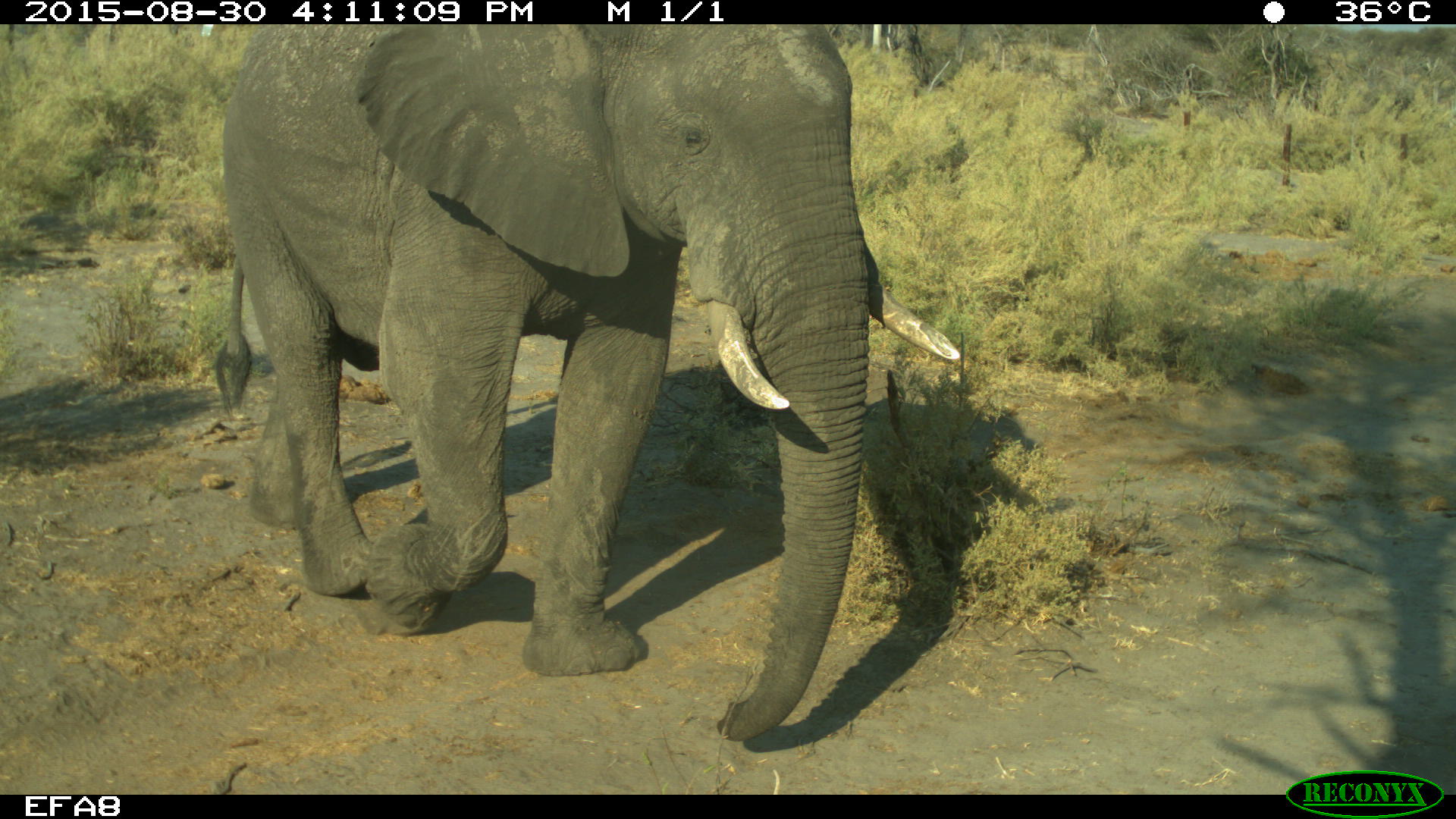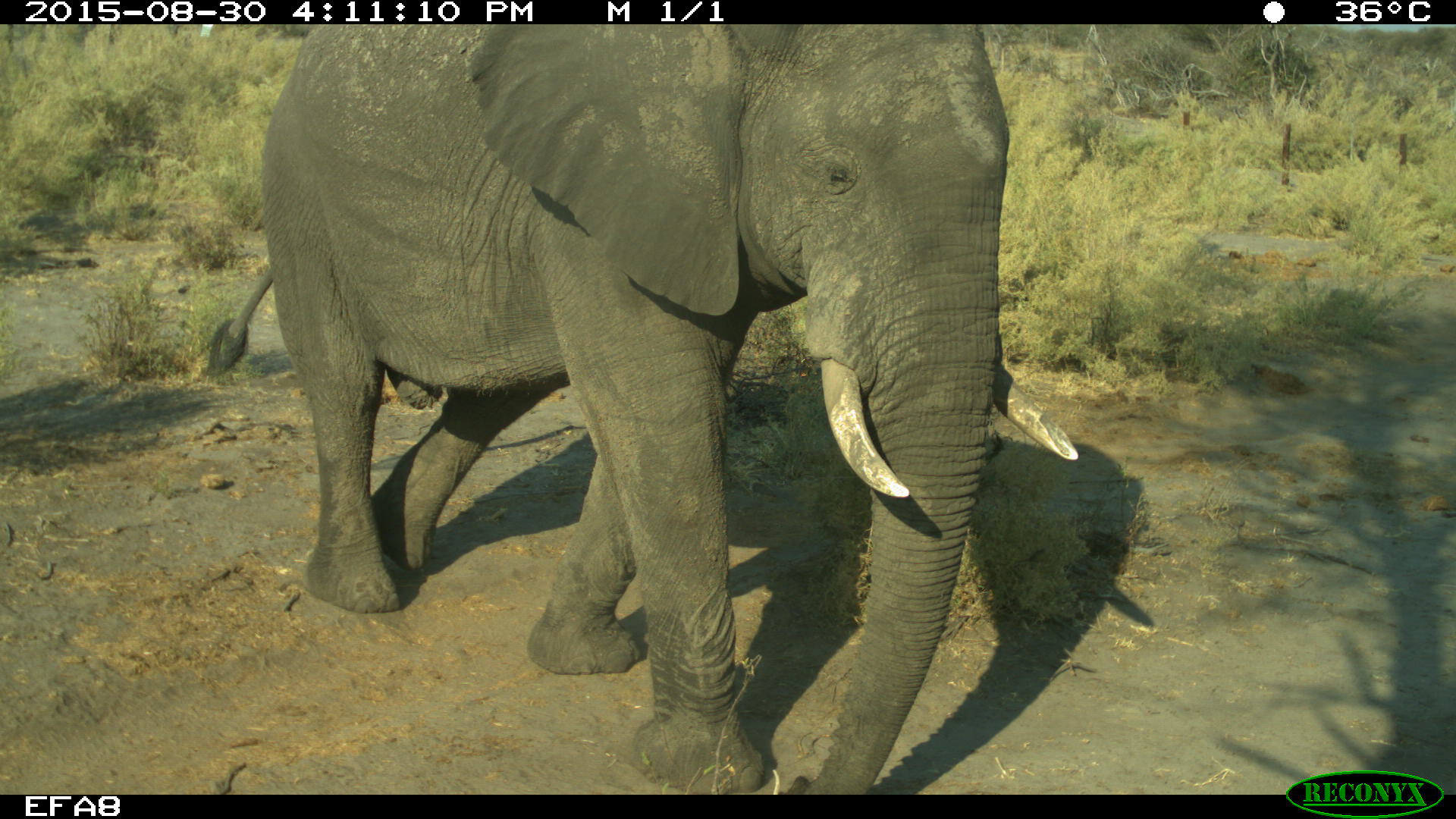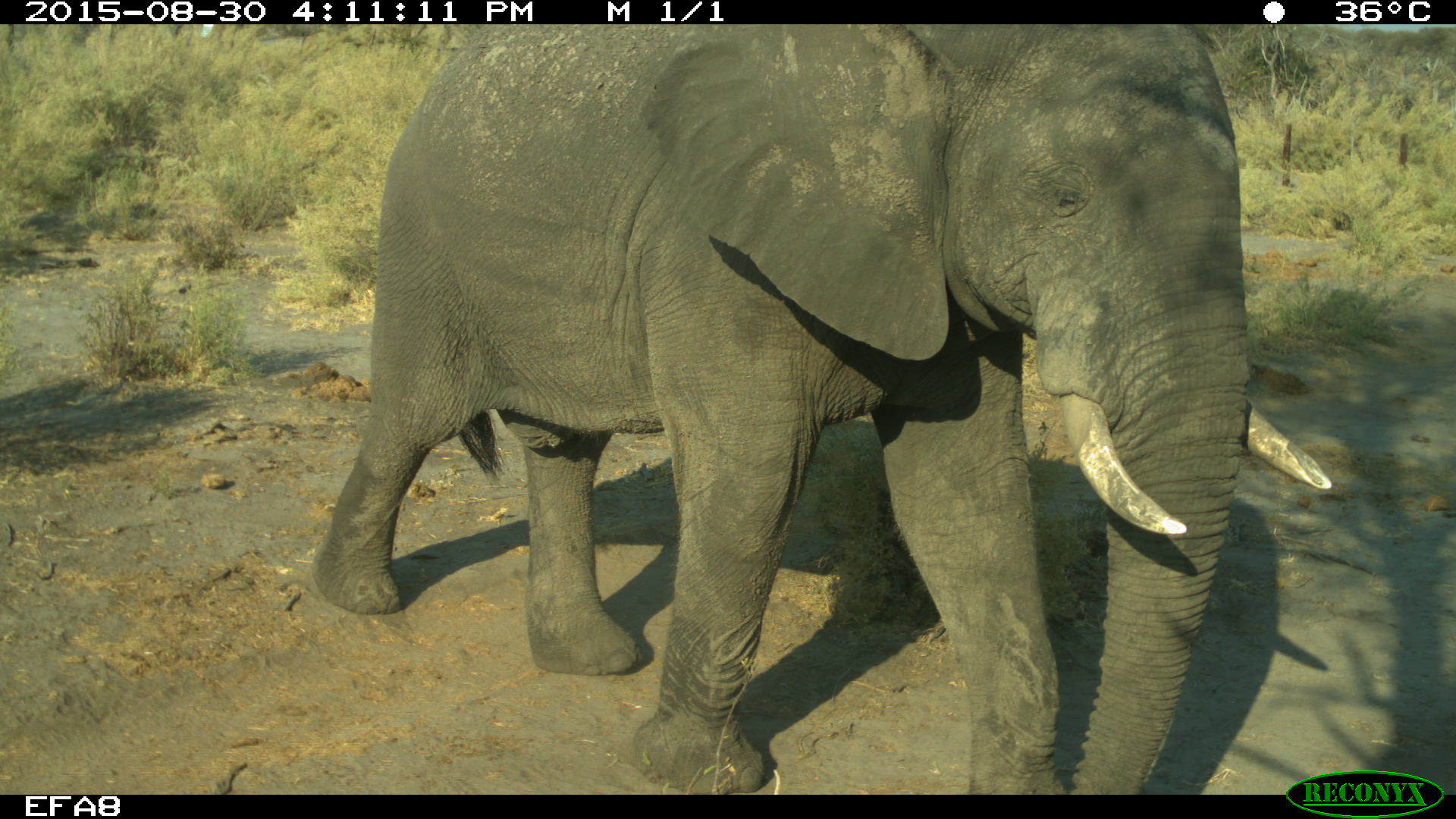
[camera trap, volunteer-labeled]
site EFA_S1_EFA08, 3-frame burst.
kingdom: Animalia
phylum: Chordata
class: Mammalia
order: Proboscidea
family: Elephantidae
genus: Loxodonta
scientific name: Loxodonta africana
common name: african bush elephant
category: elephant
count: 1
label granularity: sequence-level